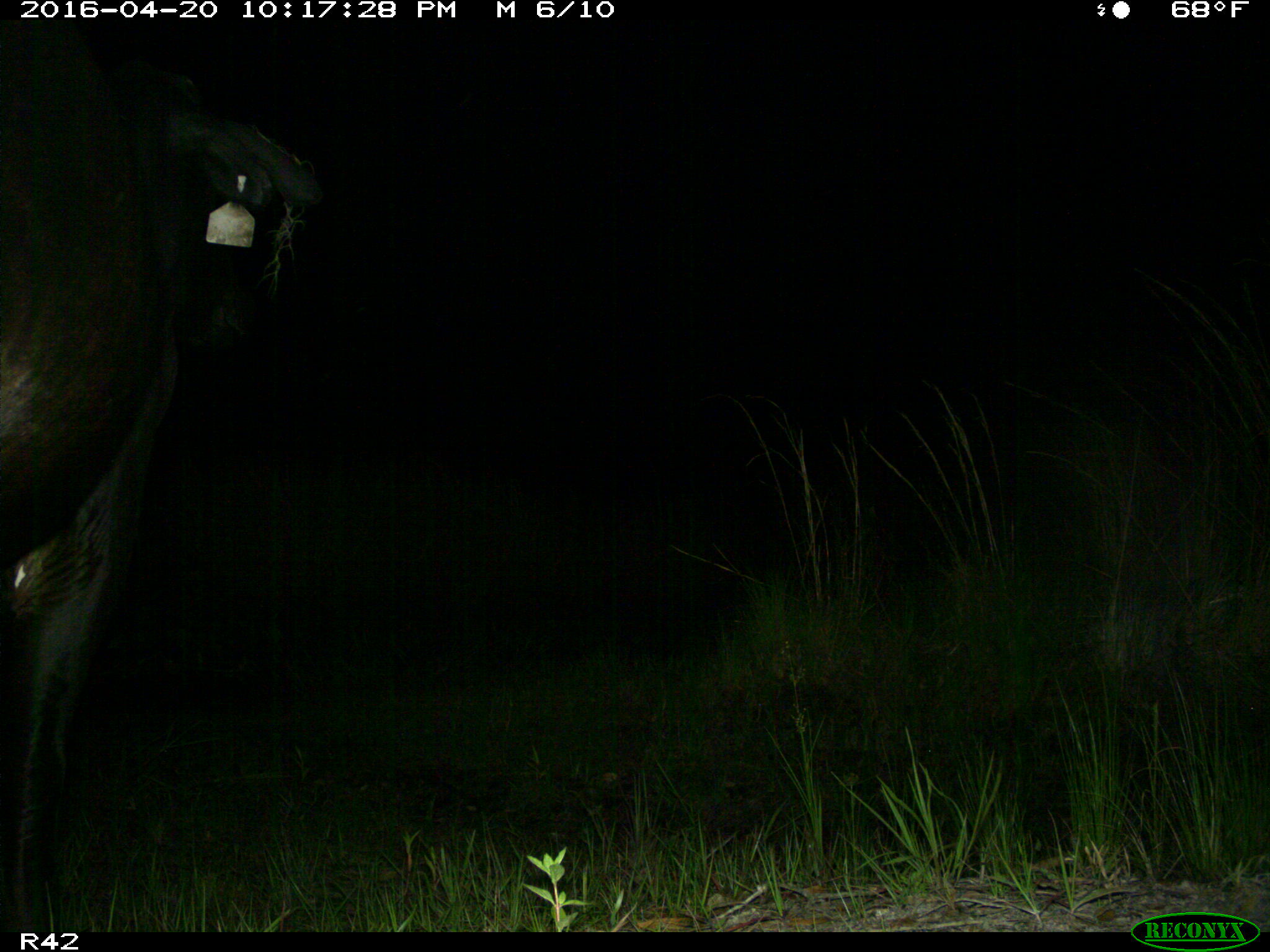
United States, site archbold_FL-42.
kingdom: Animalia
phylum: Chordata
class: Mammalia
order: Artiodactyla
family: Bovidae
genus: Bos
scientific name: Bos taurus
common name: domestic cow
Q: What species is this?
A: Bos taurus (domestic cow).